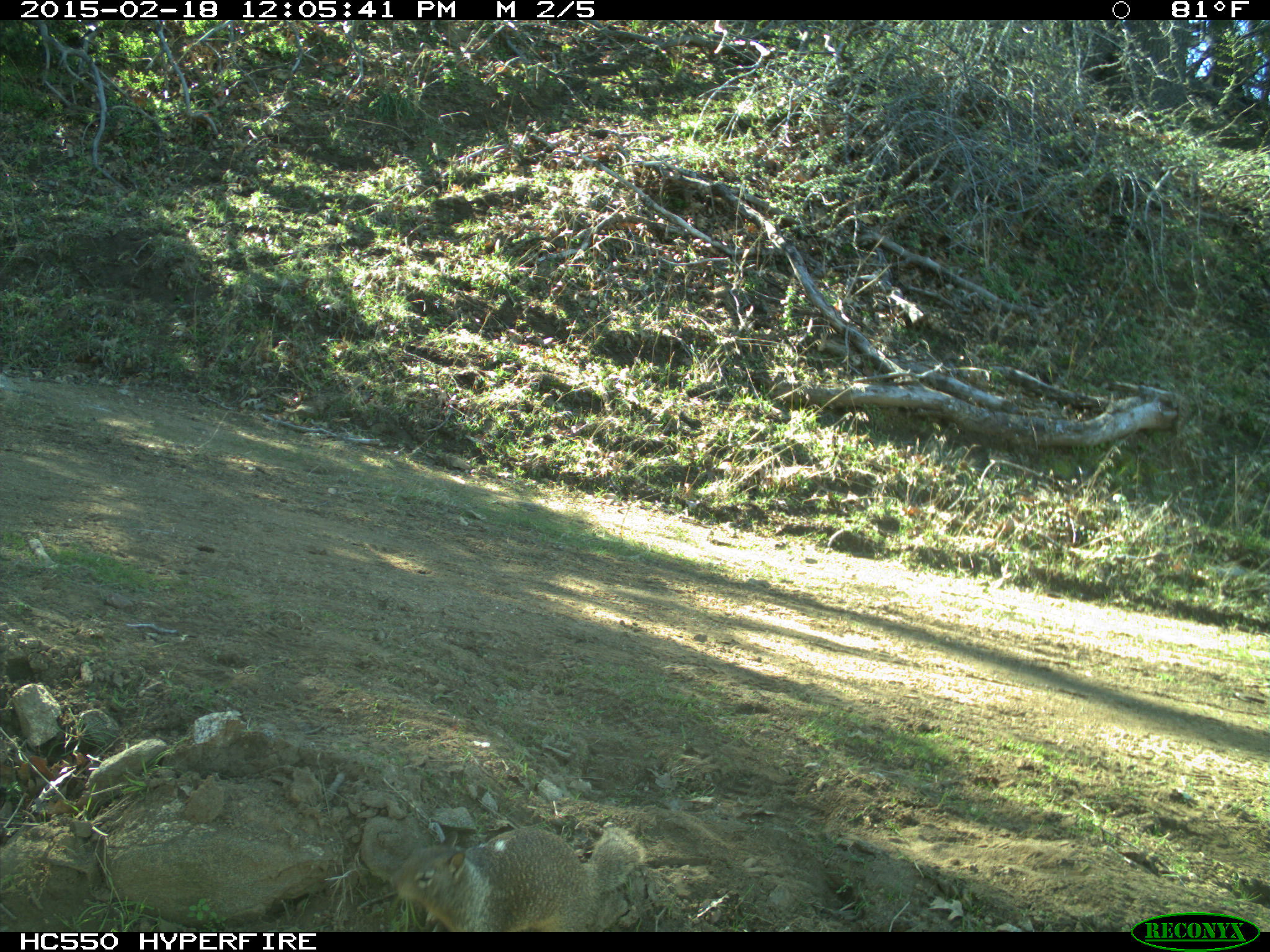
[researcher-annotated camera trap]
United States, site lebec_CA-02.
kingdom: Animalia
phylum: Chordata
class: Mammalia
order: Rodentia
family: Sciuridae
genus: Otospermophilus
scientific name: Otospermophilus beecheyi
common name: california ground squirrel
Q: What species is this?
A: Otospermophilus beecheyi (california ground squirrel).